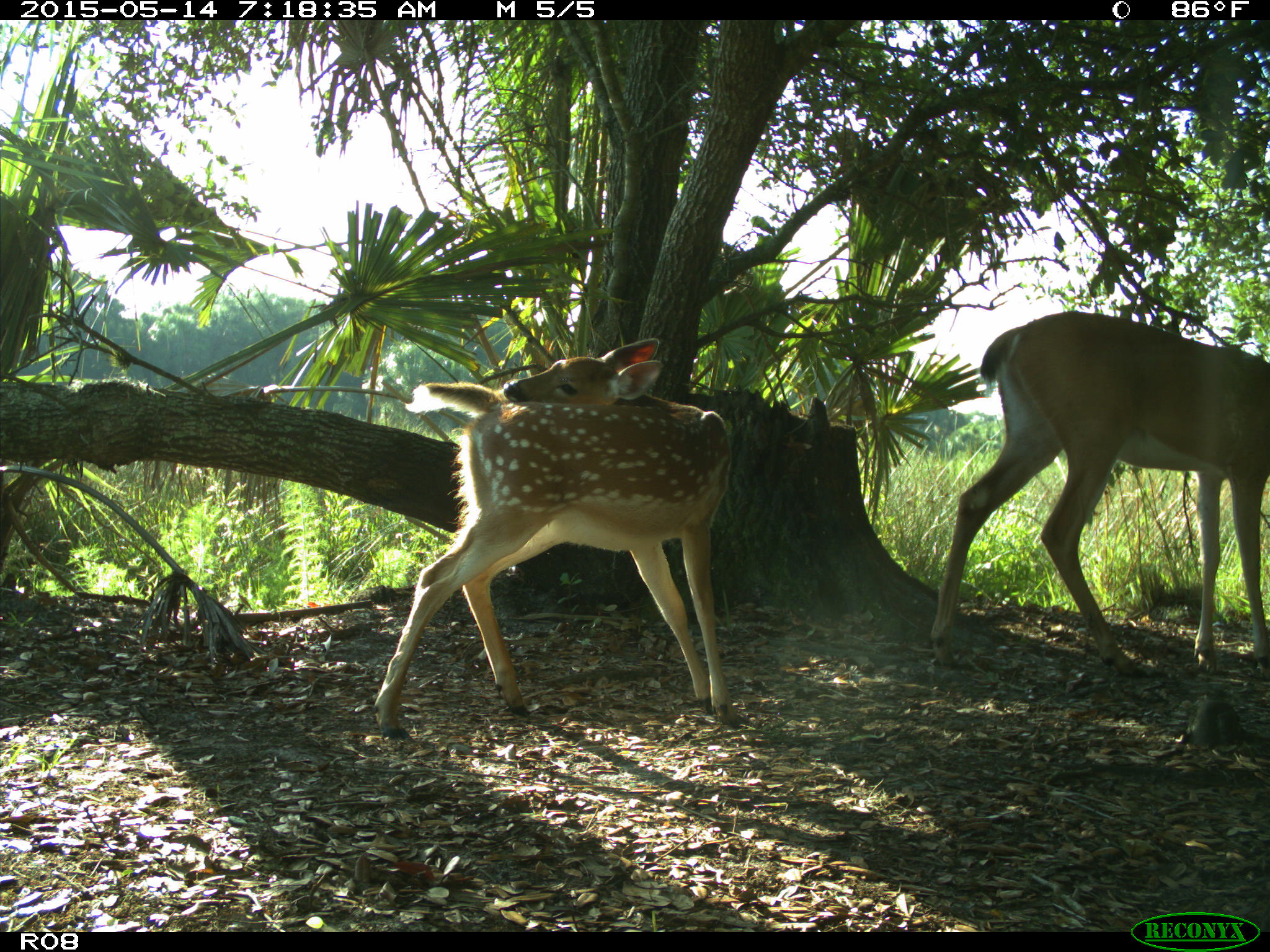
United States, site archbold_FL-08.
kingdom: Animalia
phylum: Chordata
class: Mammalia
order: Artiodactyla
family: Cervidae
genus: Odocoileus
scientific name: Odocoileus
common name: deer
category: unidentified deer